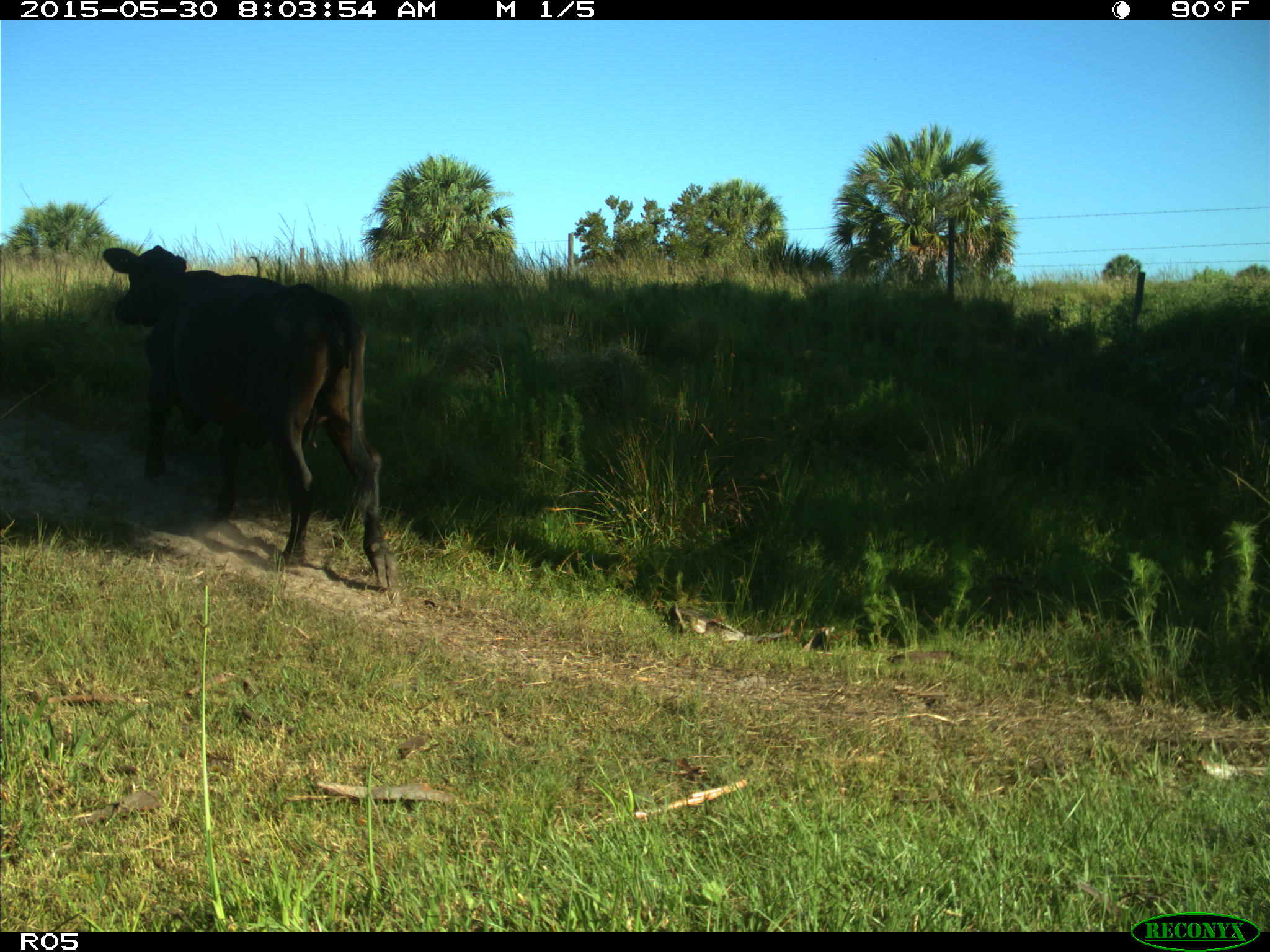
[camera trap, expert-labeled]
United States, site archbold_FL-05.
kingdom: Animalia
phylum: Chordata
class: Mammalia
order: Artiodactyla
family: Bovidae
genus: Bos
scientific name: Bos taurus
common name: domestic cow